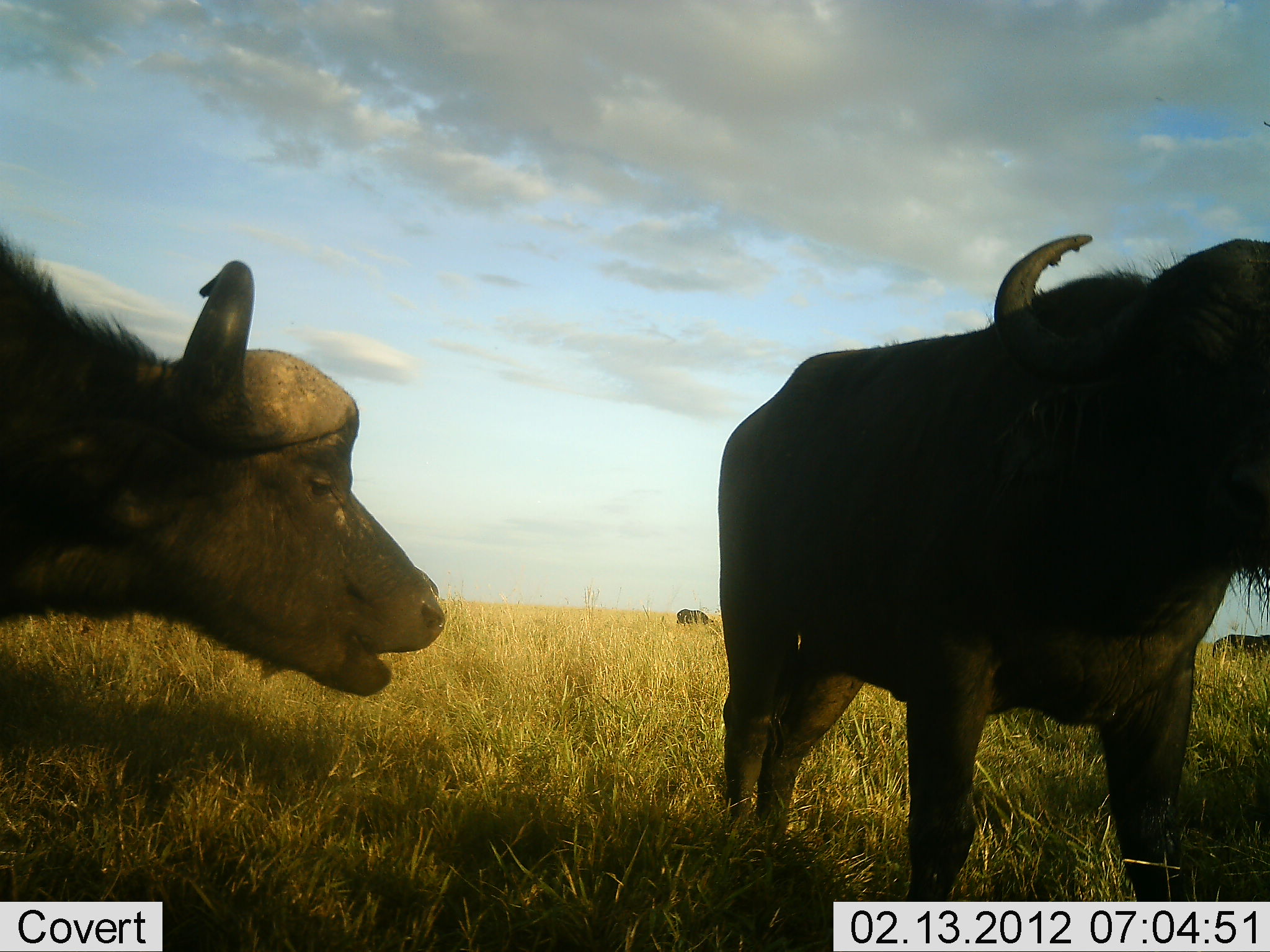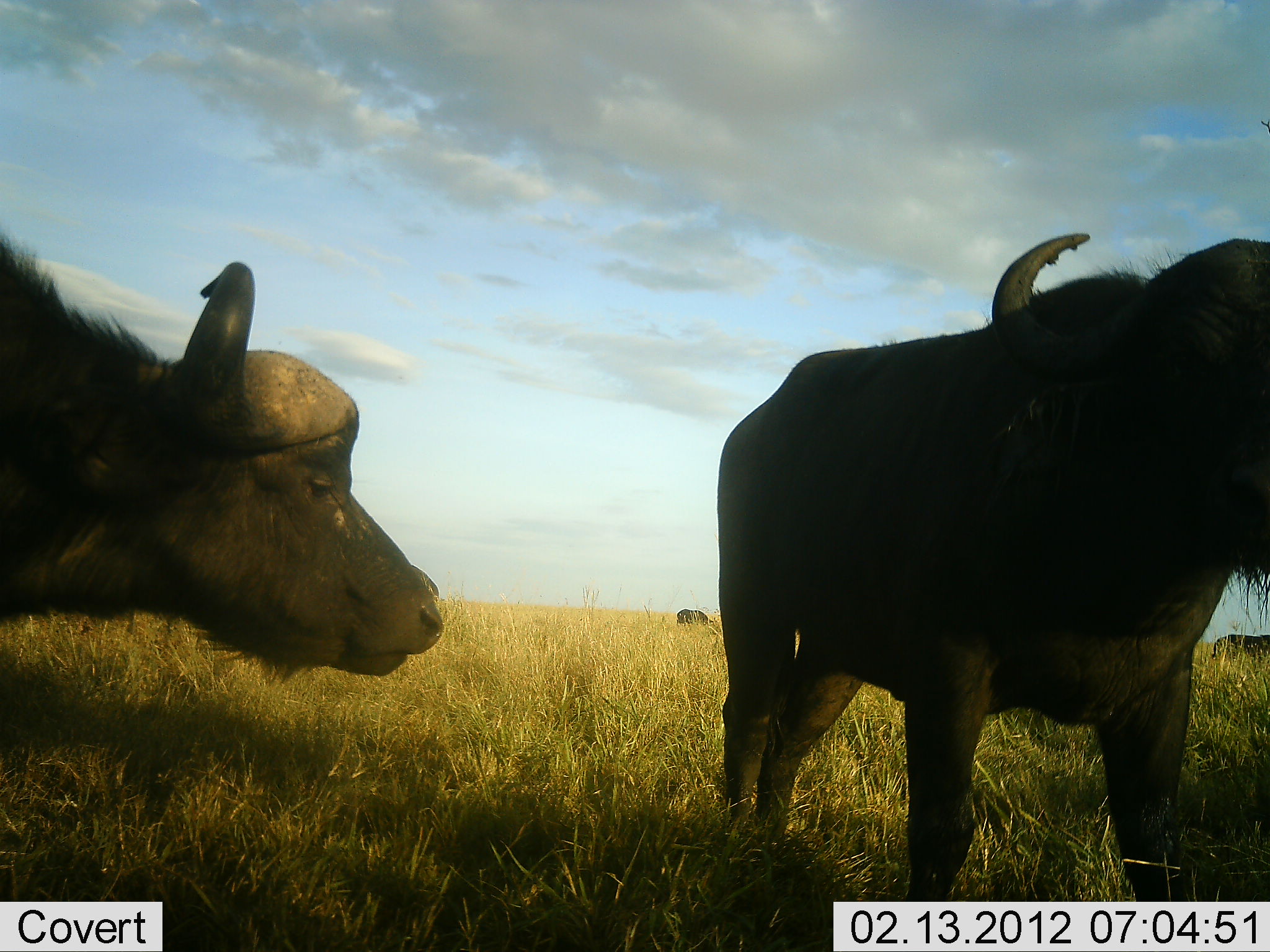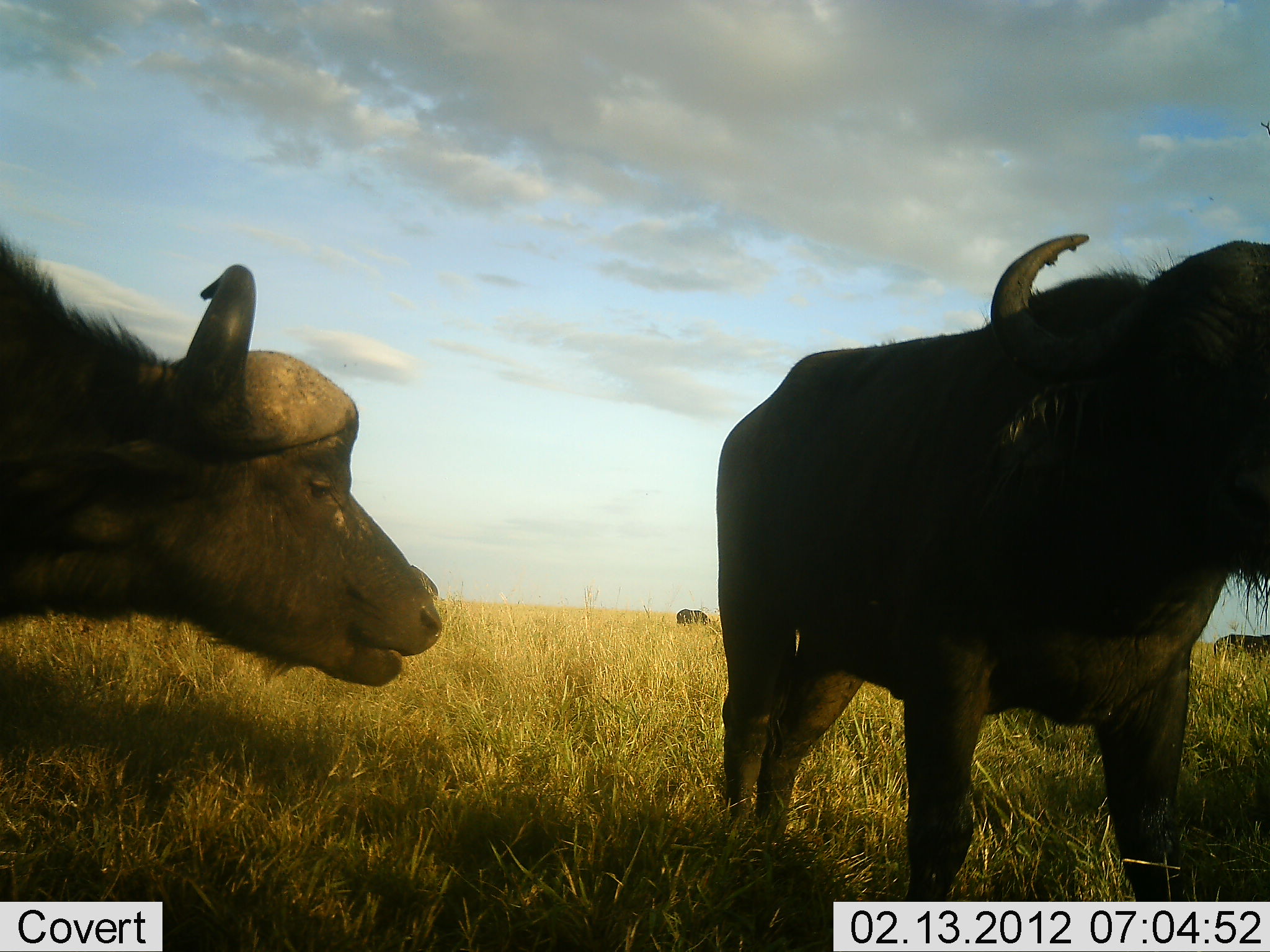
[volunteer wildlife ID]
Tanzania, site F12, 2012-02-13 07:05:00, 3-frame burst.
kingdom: Animalia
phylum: Chordata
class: Mammalia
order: Artiodactyla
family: Bovidae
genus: Syncerus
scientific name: Syncerus caffer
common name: cape buffalo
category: buffalo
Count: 4.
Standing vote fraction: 63%.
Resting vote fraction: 0%.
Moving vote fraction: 0%.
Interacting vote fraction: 0%.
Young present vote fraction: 0%.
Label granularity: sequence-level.